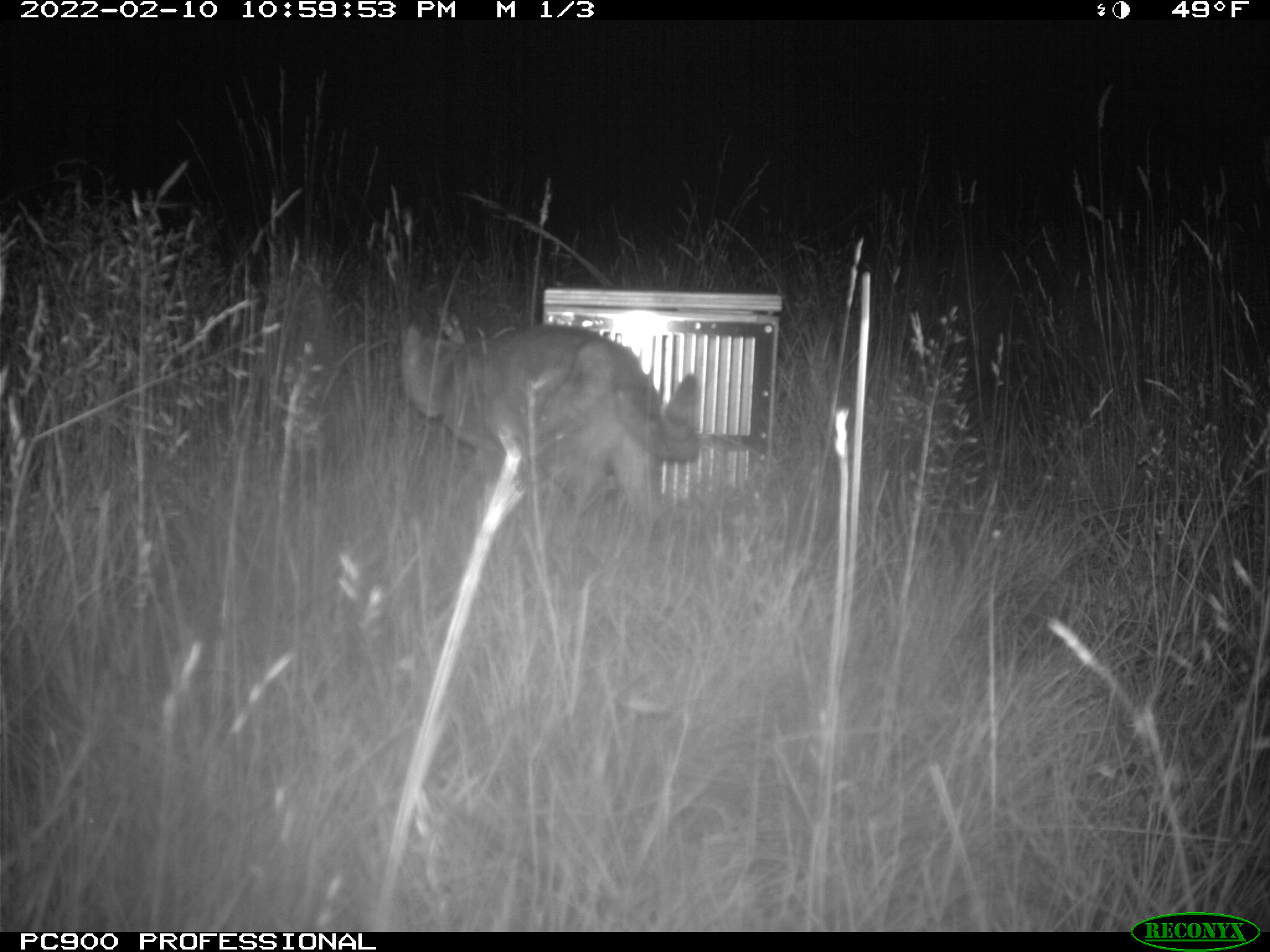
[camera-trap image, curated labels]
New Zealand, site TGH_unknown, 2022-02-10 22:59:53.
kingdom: Animalia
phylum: Chordata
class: Mammalia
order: Carnivora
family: Felidae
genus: Felis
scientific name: Felis catus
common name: domestic cat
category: cat